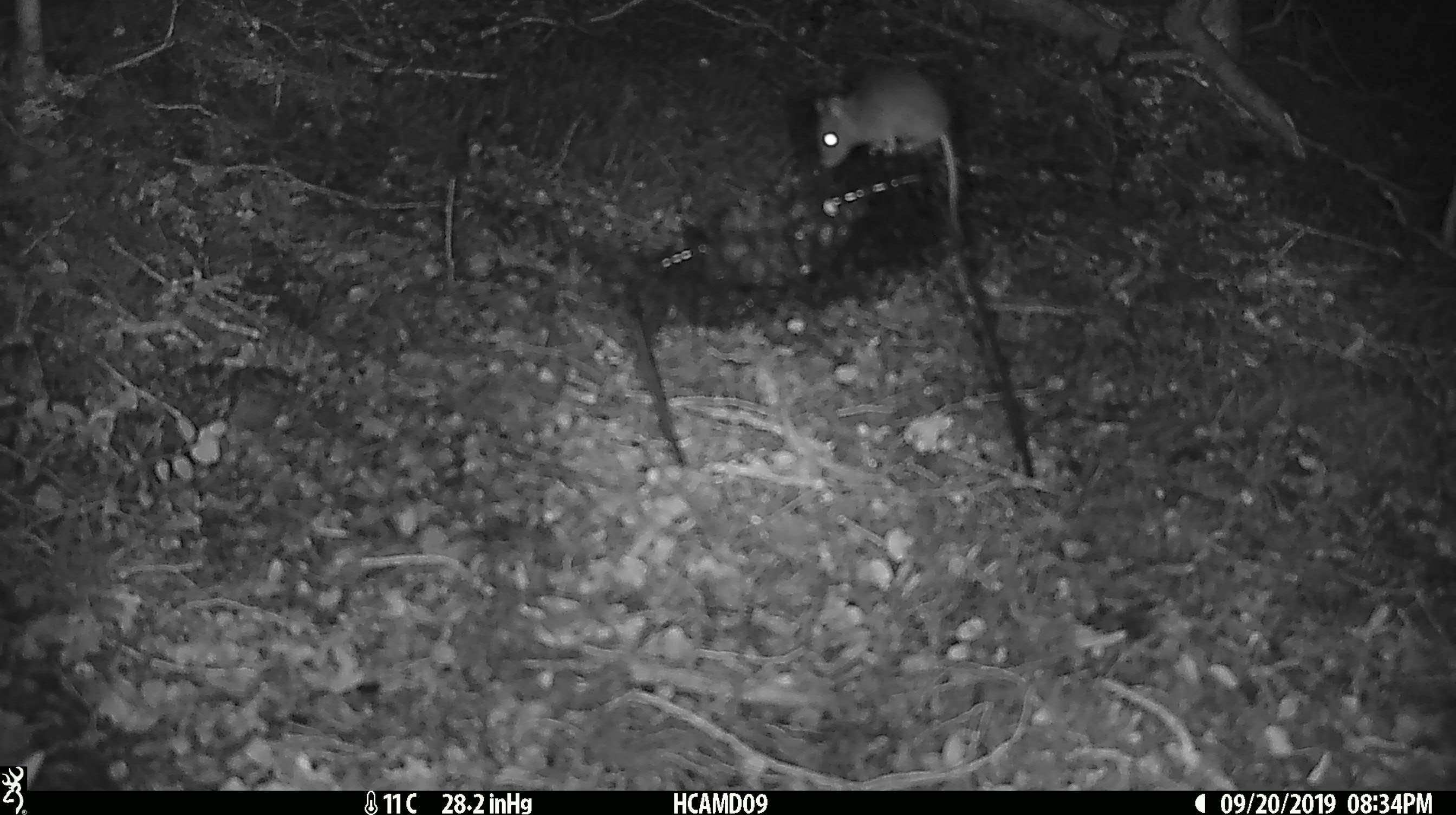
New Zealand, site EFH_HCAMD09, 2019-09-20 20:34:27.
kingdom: Animalia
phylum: Chordata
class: Mammalia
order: Rodentia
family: Muridae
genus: Mus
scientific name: Mus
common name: mouse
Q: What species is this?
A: Mouse (Mus).